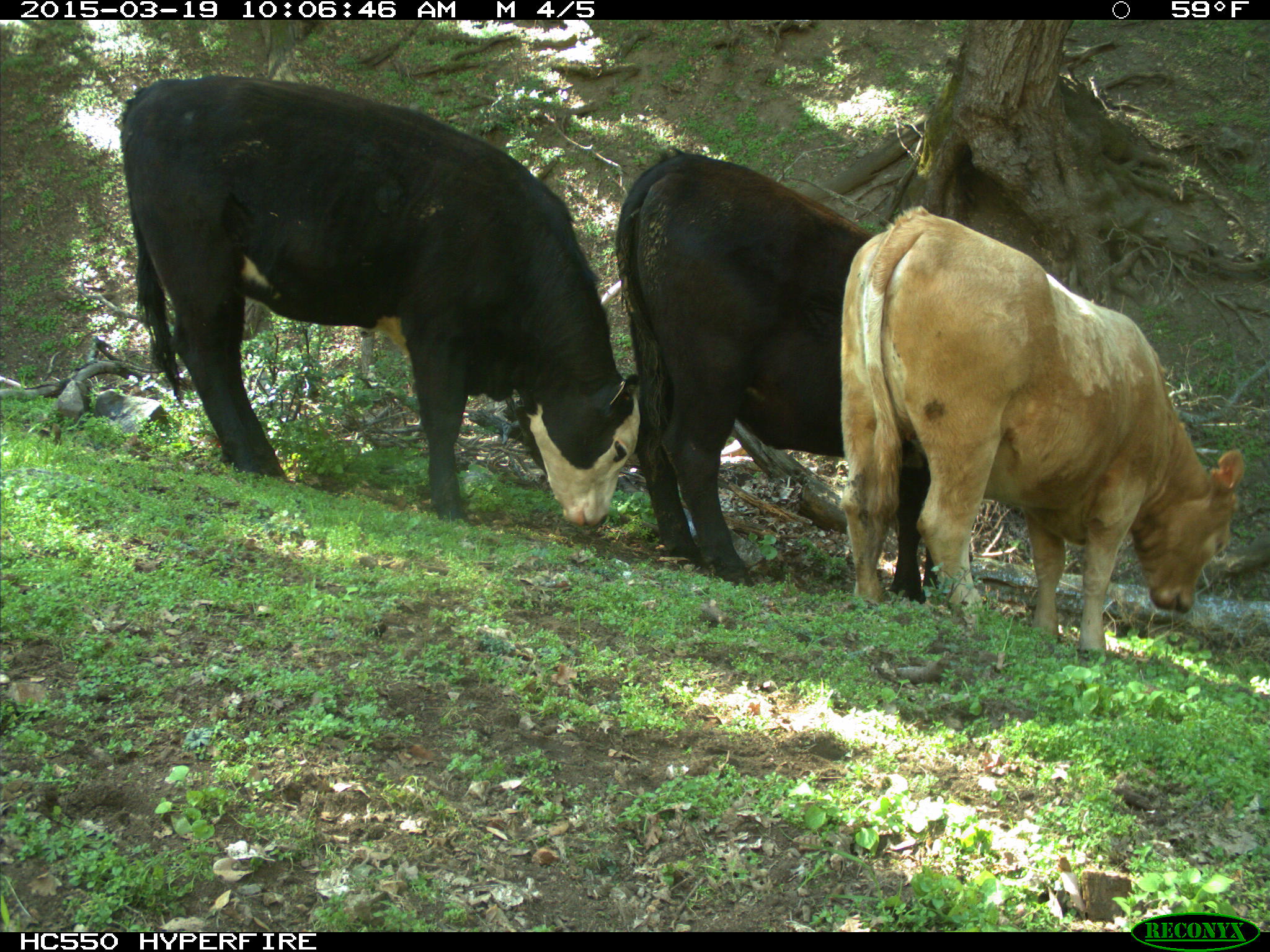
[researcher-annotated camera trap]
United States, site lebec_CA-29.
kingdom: Animalia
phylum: Chordata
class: Mammalia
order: Artiodactyla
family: Bovidae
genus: Bos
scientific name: Bos taurus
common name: domestic cow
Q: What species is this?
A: Bos taurus (domestic cow).